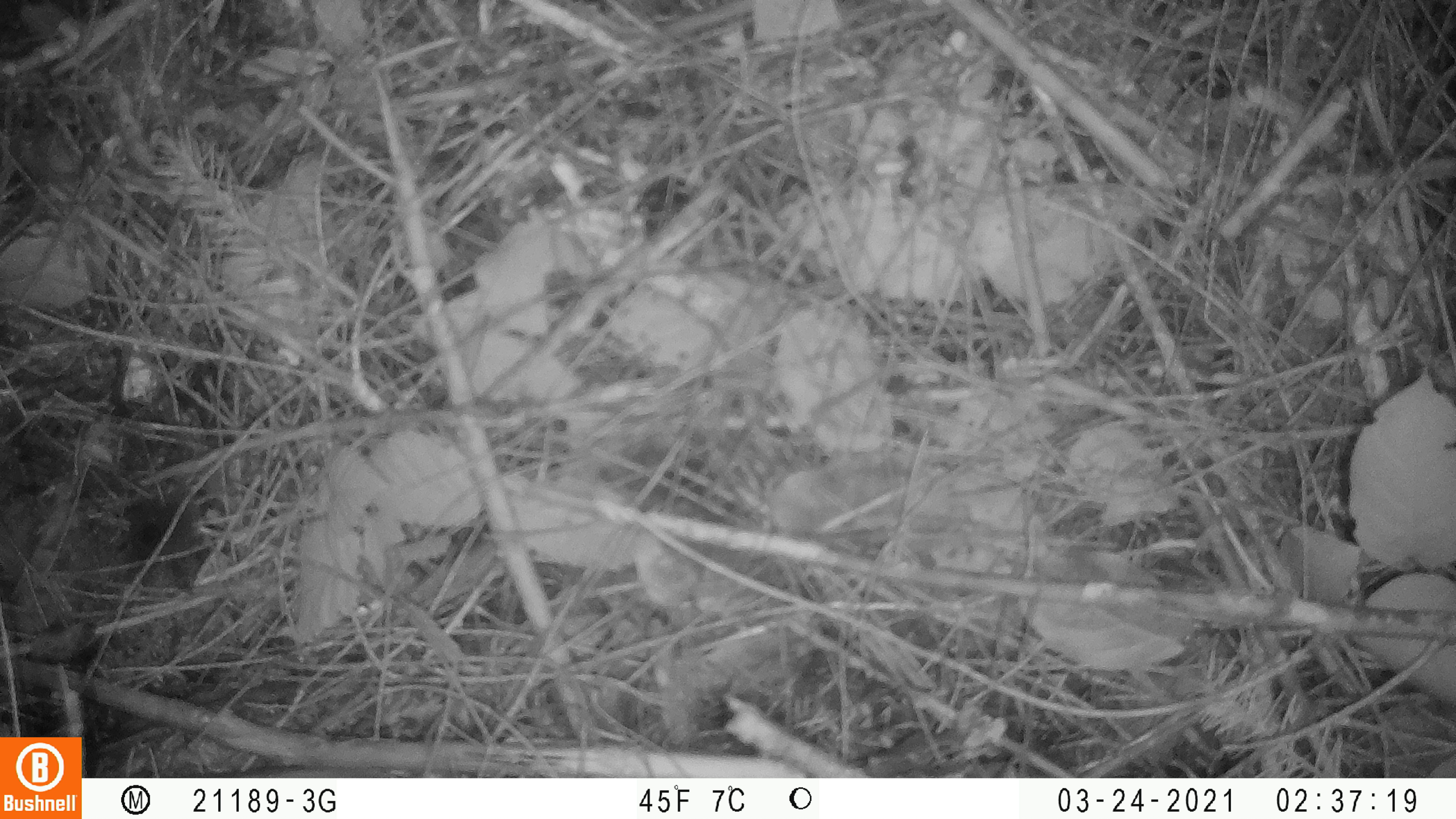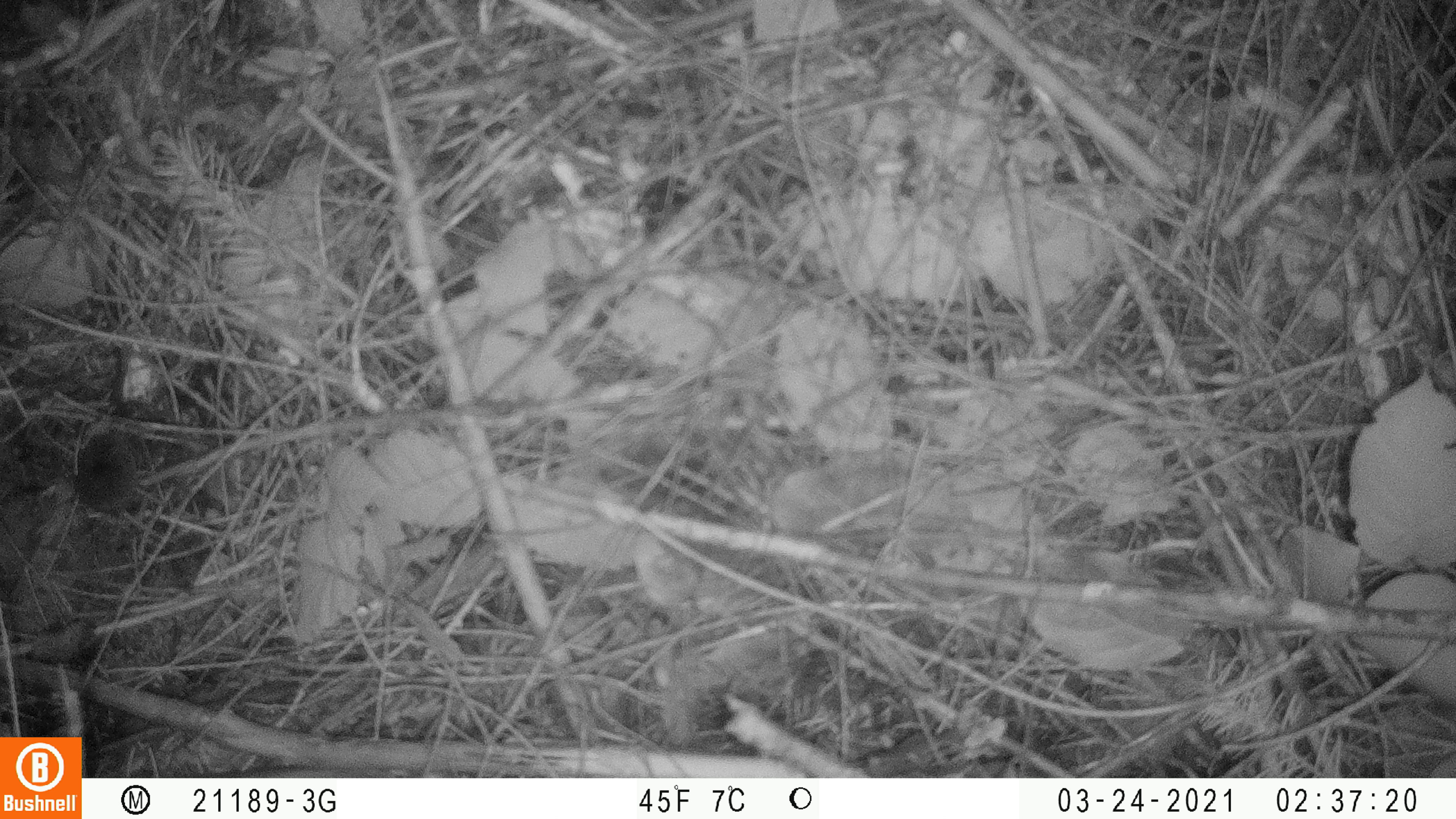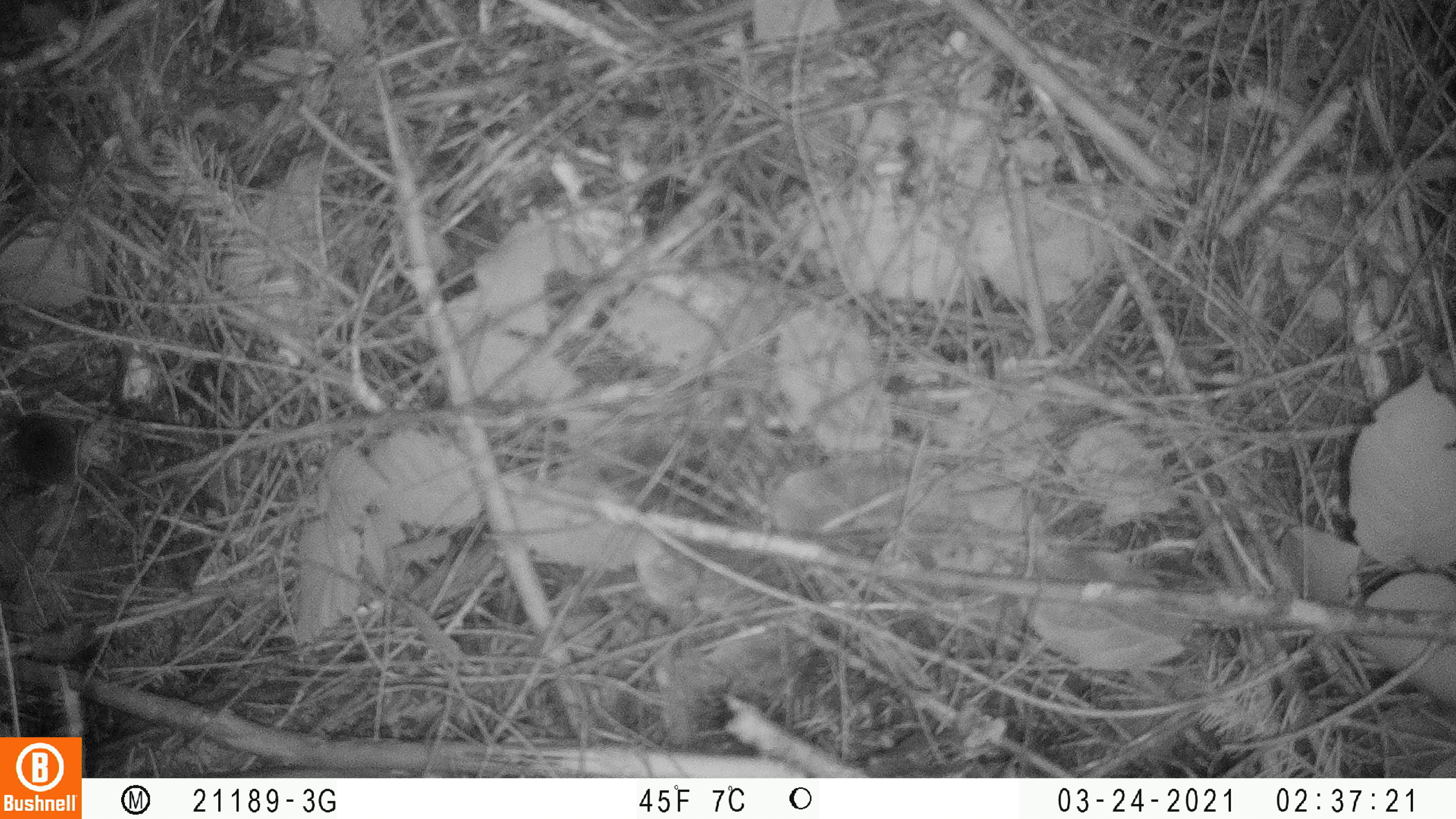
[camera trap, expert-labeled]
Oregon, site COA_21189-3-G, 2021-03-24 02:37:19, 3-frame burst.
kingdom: Animalia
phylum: Chordata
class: Mammalia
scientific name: Mammalia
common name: small mammal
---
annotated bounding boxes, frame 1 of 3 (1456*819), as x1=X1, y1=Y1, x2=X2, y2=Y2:
small mammal: x1=119, y1=495, x2=213, y2=604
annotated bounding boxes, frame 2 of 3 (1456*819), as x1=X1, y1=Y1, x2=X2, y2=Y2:
small mammal: x1=66, y1=422, x2=145, y2=531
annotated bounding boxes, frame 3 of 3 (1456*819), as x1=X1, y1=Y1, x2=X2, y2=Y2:
small mammal: x1=7, y1=405, x2=85, y2=500